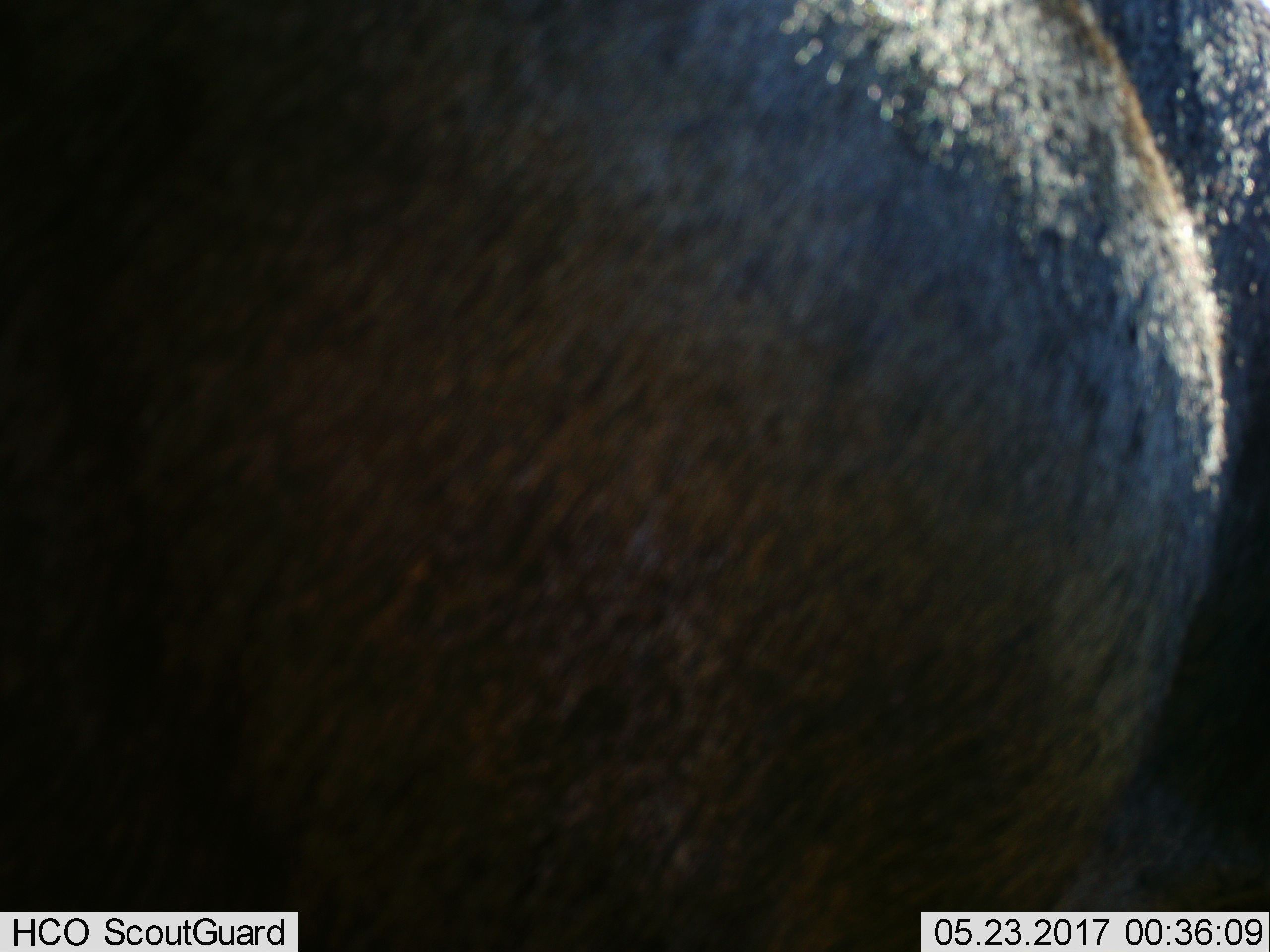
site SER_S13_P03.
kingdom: Animalia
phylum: Chordata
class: Mammalia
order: Artiodactyla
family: Bovidae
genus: Connochaetes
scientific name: Connochaetes taurinus taurinus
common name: blue wildebeest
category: wildebeestblue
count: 1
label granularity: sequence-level